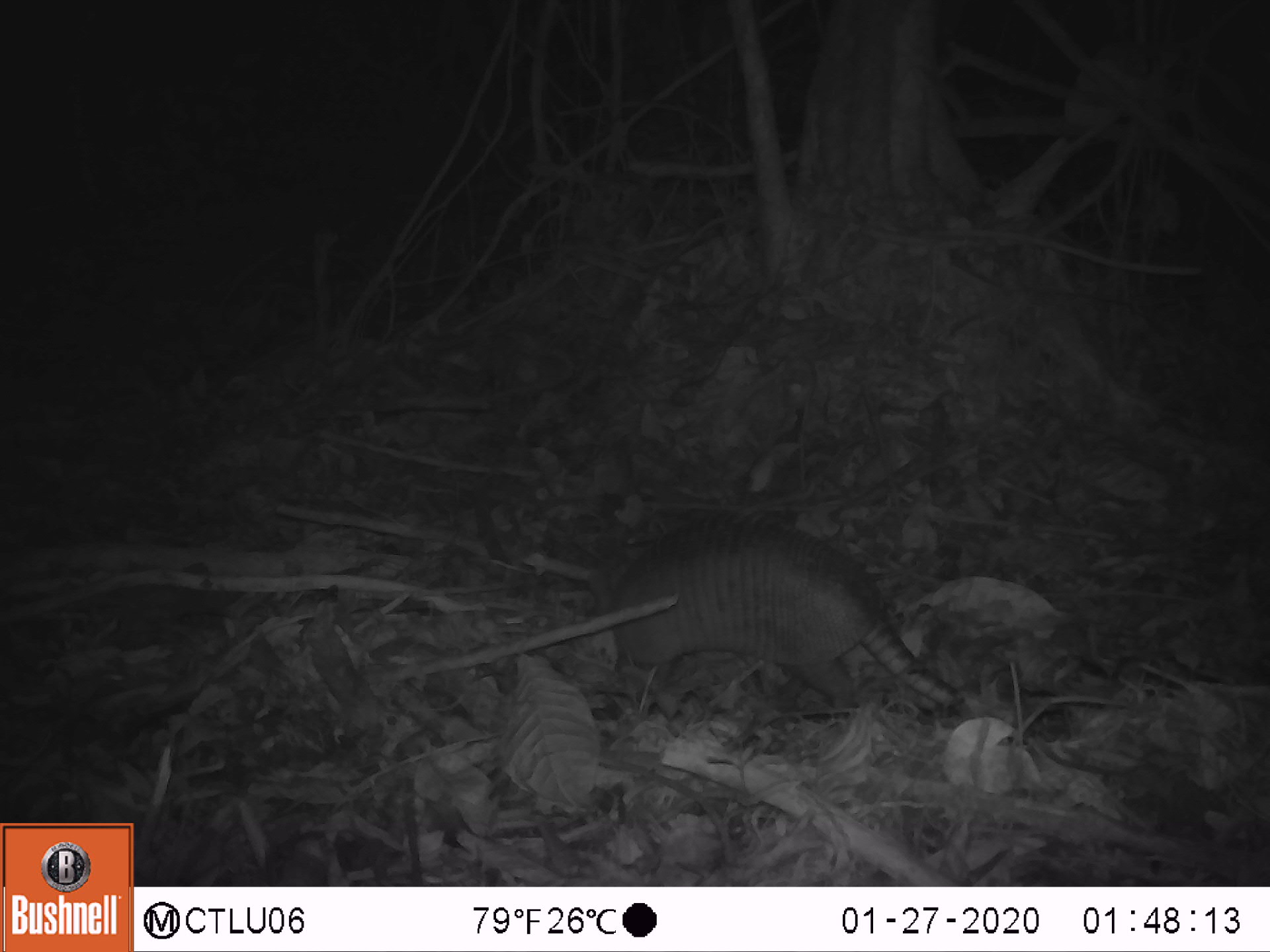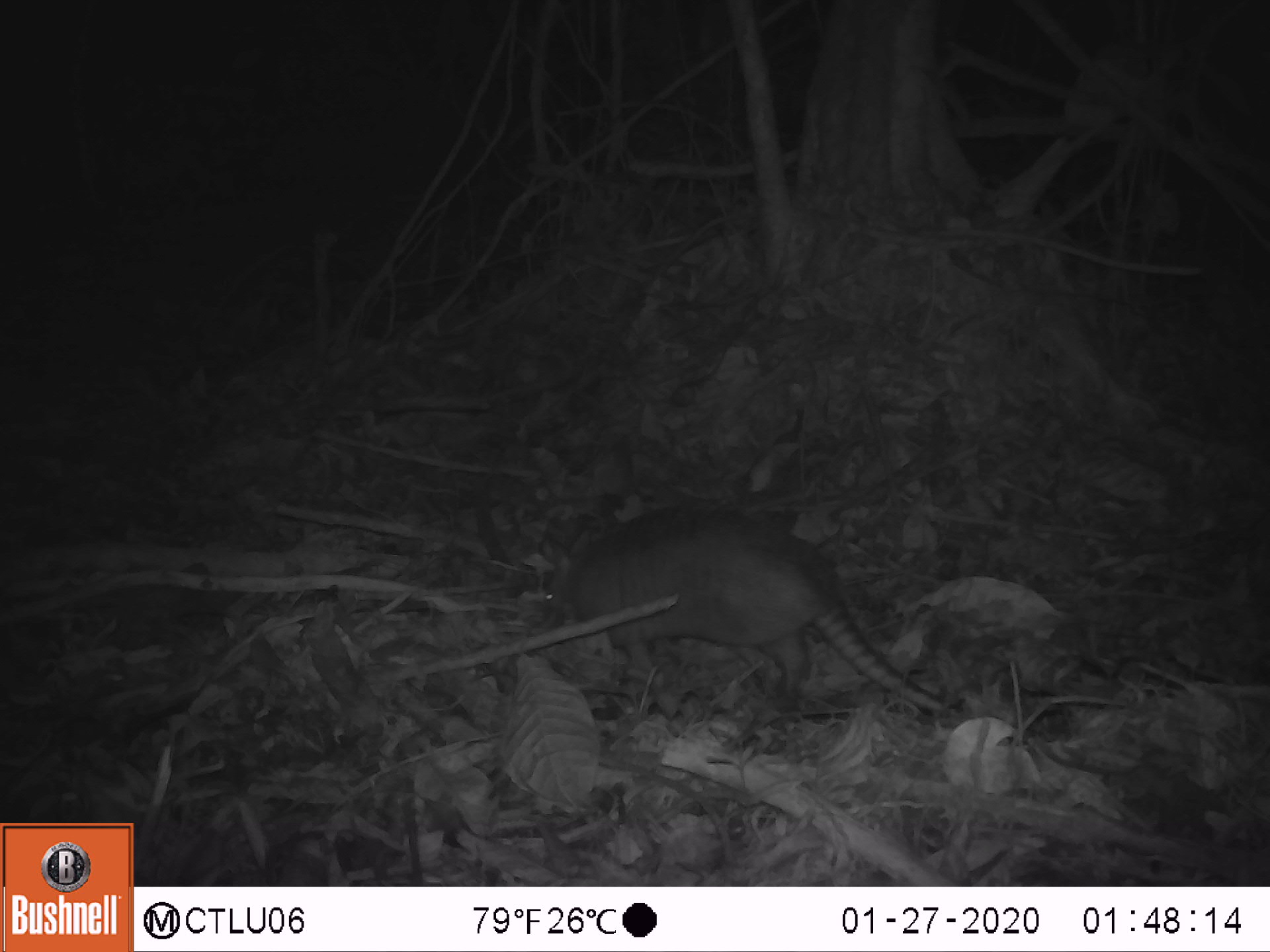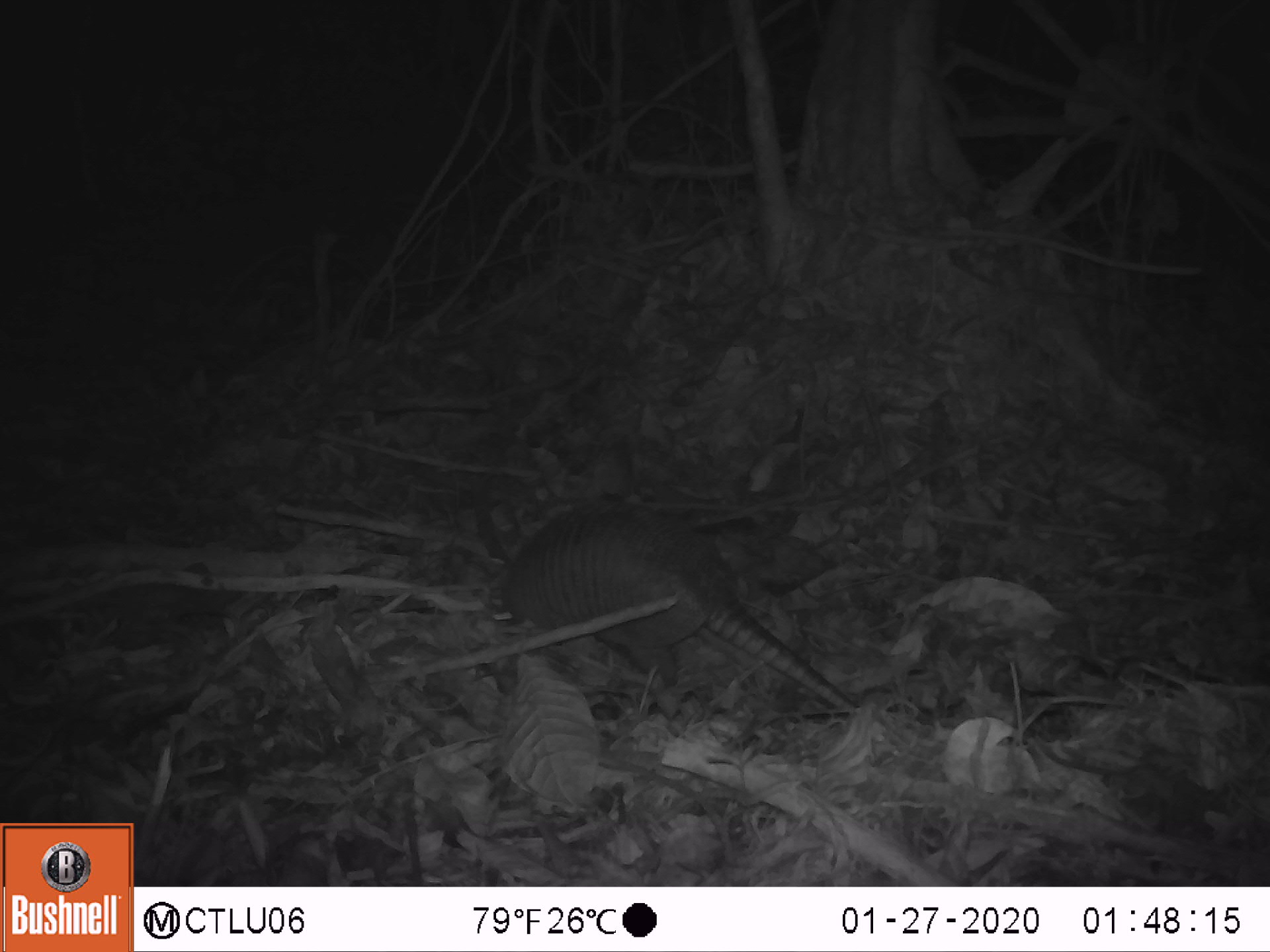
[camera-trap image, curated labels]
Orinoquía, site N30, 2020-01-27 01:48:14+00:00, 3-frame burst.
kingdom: Animalia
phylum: Chordata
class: Mammalia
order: Cingulata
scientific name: Cingulata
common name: armadillo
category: unknown armadillo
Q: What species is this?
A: Unknown armadillo (armadillo) (Cingulata).